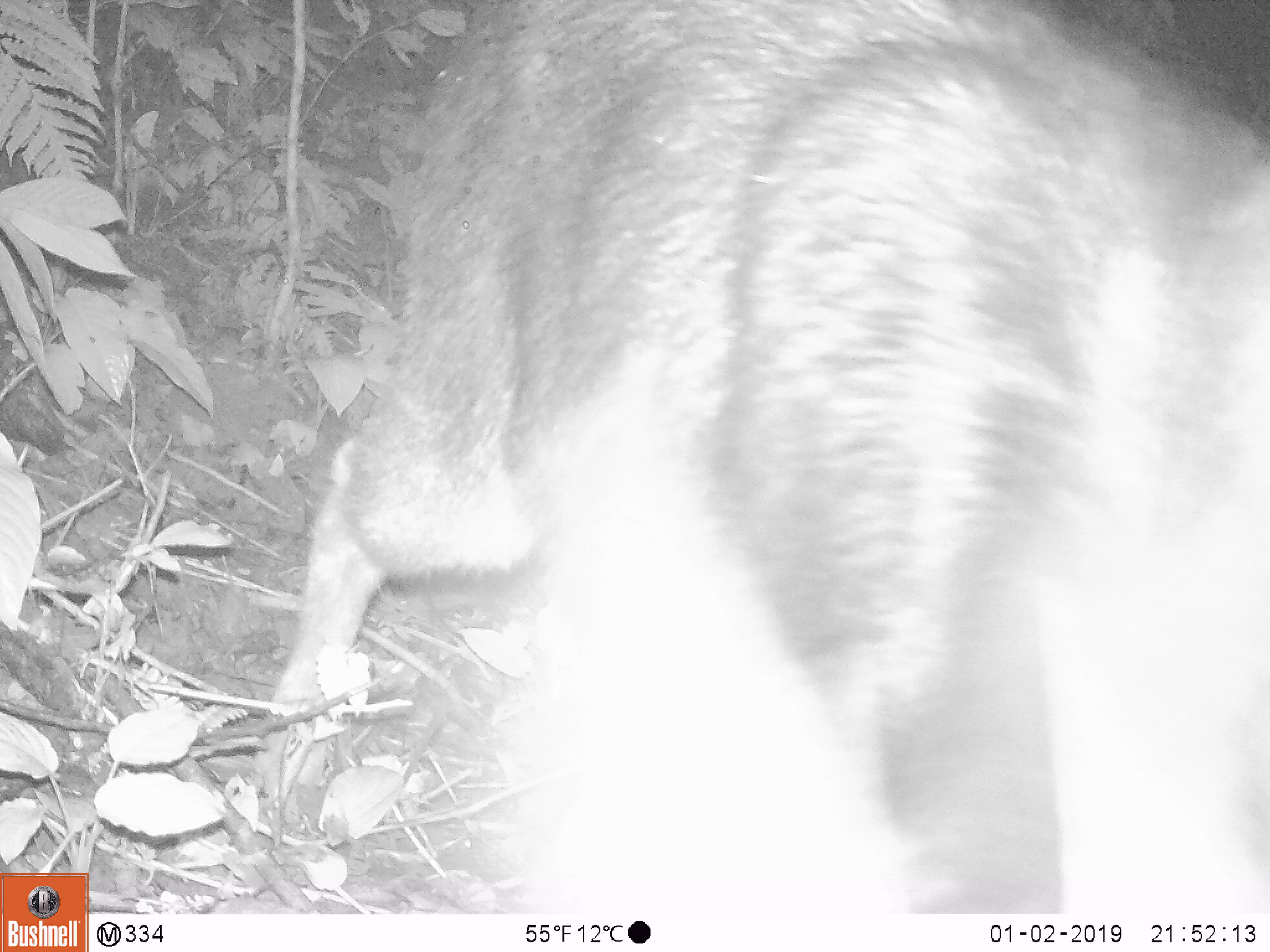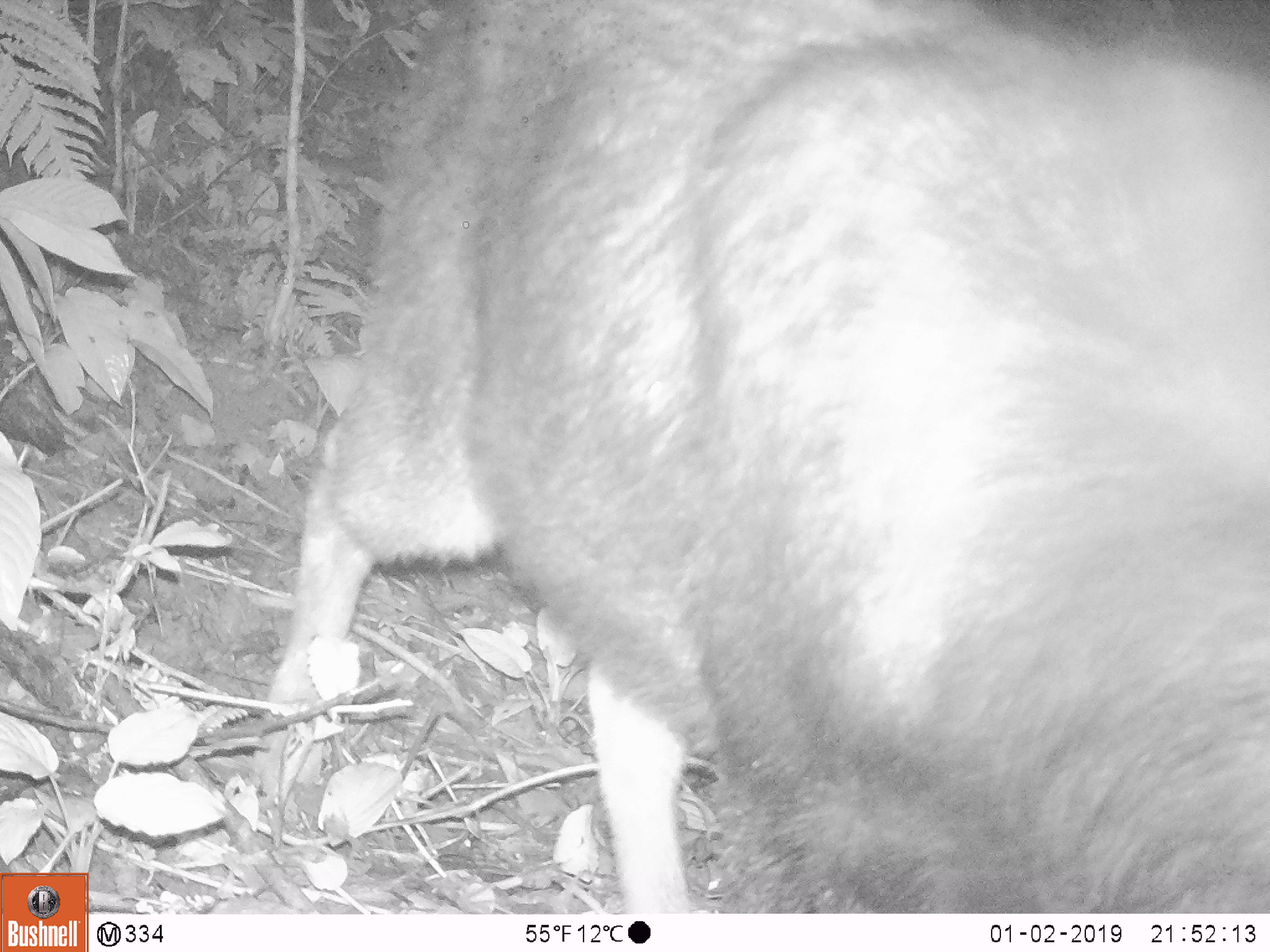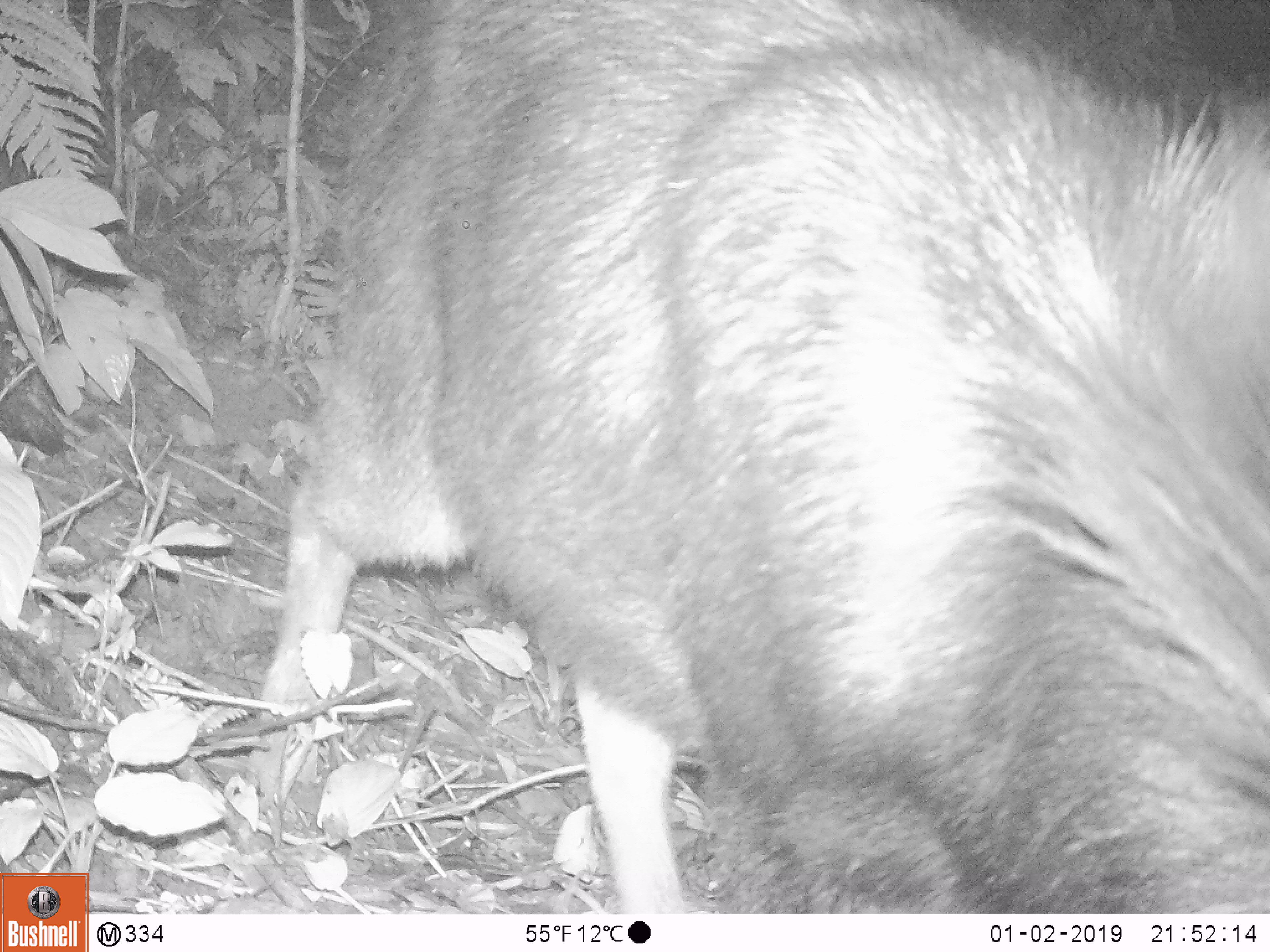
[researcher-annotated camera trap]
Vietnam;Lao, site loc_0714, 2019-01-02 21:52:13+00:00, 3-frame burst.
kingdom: Animalia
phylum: Chordata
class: Mammalia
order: Artiodactyla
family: Bovidae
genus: Capricornis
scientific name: Capricornis sumatraensis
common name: chinese serow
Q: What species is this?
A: Chinese serow (Capricornis sumatraensis).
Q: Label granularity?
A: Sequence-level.